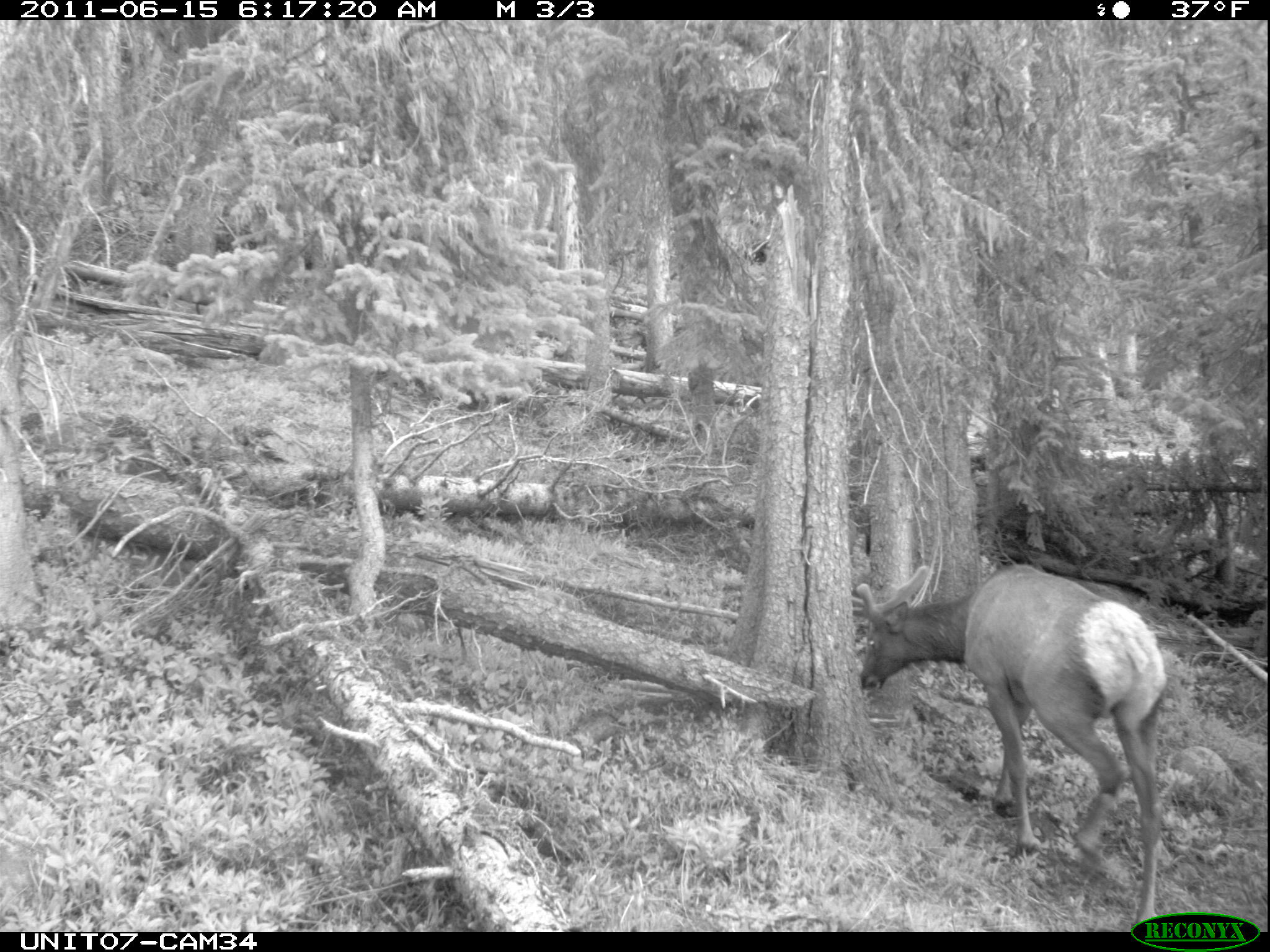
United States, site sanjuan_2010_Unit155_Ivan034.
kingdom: Animalia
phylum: Chordata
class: Mammalia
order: Artiodactyla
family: Cervidae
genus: Cervus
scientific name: Cervus elaphus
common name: red deer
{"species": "Cervus elaphus (red deer)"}